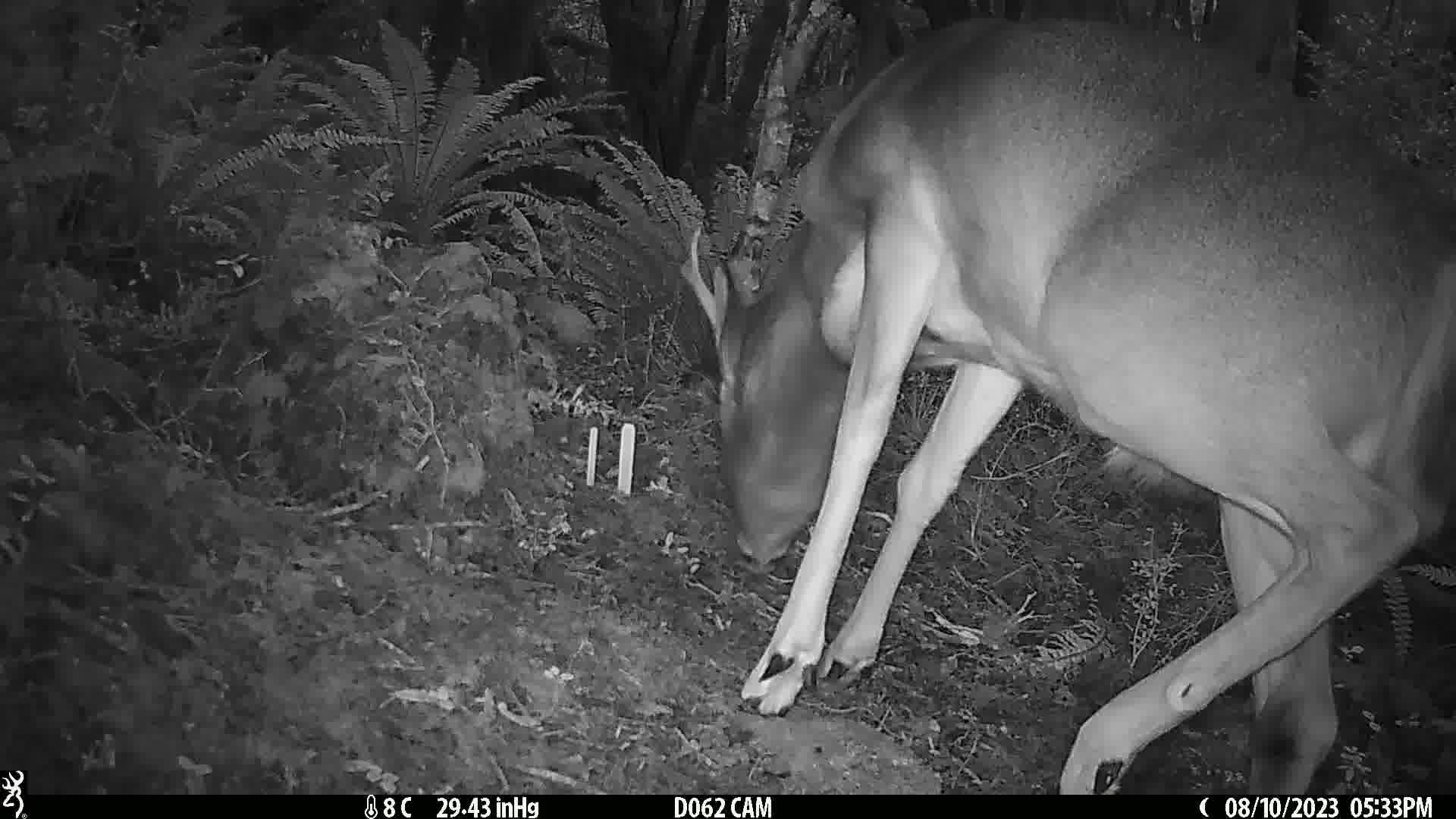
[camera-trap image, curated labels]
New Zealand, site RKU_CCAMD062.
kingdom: Animalia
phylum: Chordata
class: Mammalia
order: Artiodactyla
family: Cervidae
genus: Odocoileus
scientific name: Odocoileus virginianus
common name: white-tailed deer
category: white tailed deer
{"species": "white tailed deer (white-tailed deer) (Odocoileus virginianus)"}